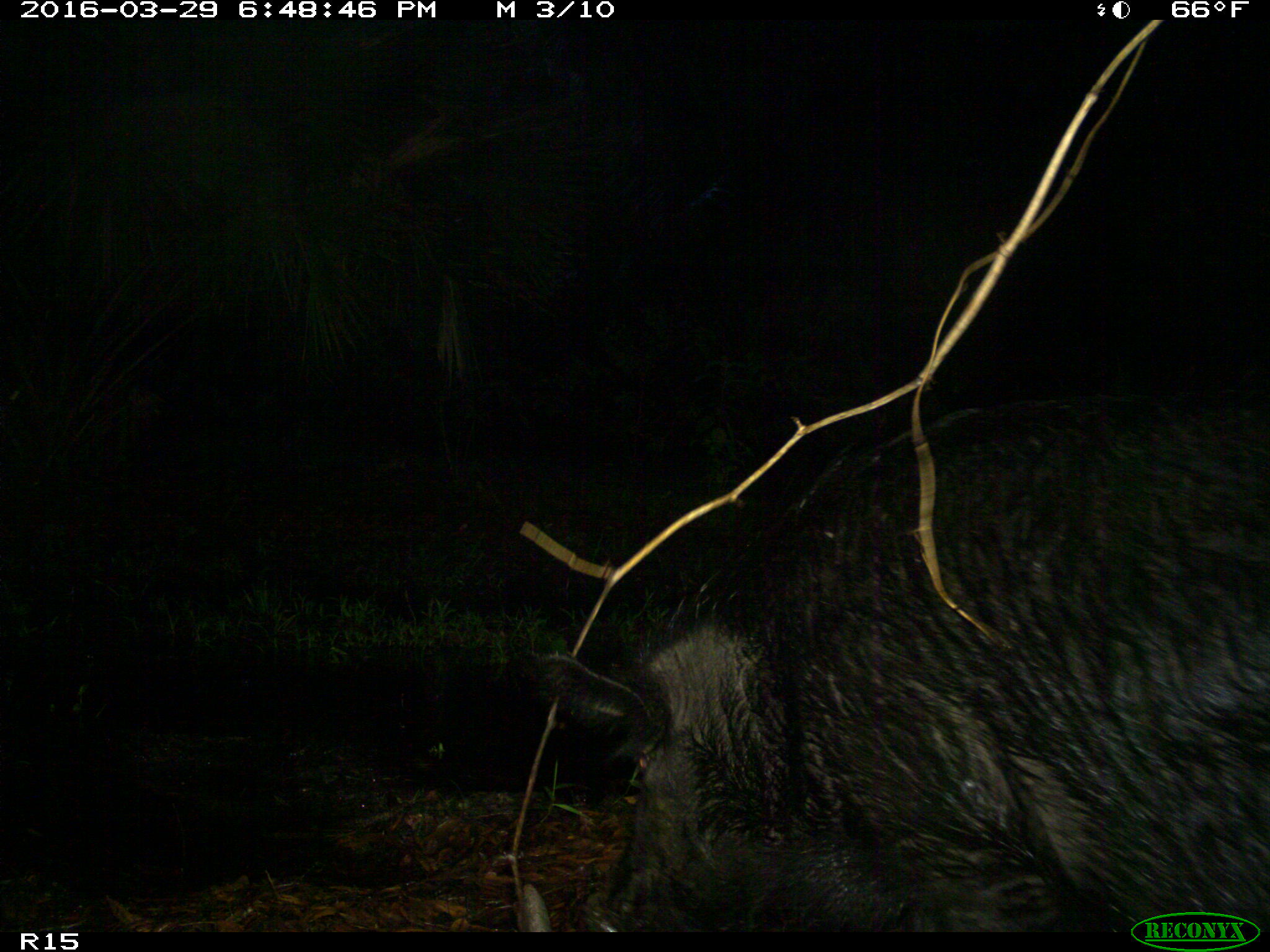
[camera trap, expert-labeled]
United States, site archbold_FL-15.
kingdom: Animalia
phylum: Chordata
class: Mammalia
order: Artiodactyla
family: Suidae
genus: Sus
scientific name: Sus scrofa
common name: wild boar